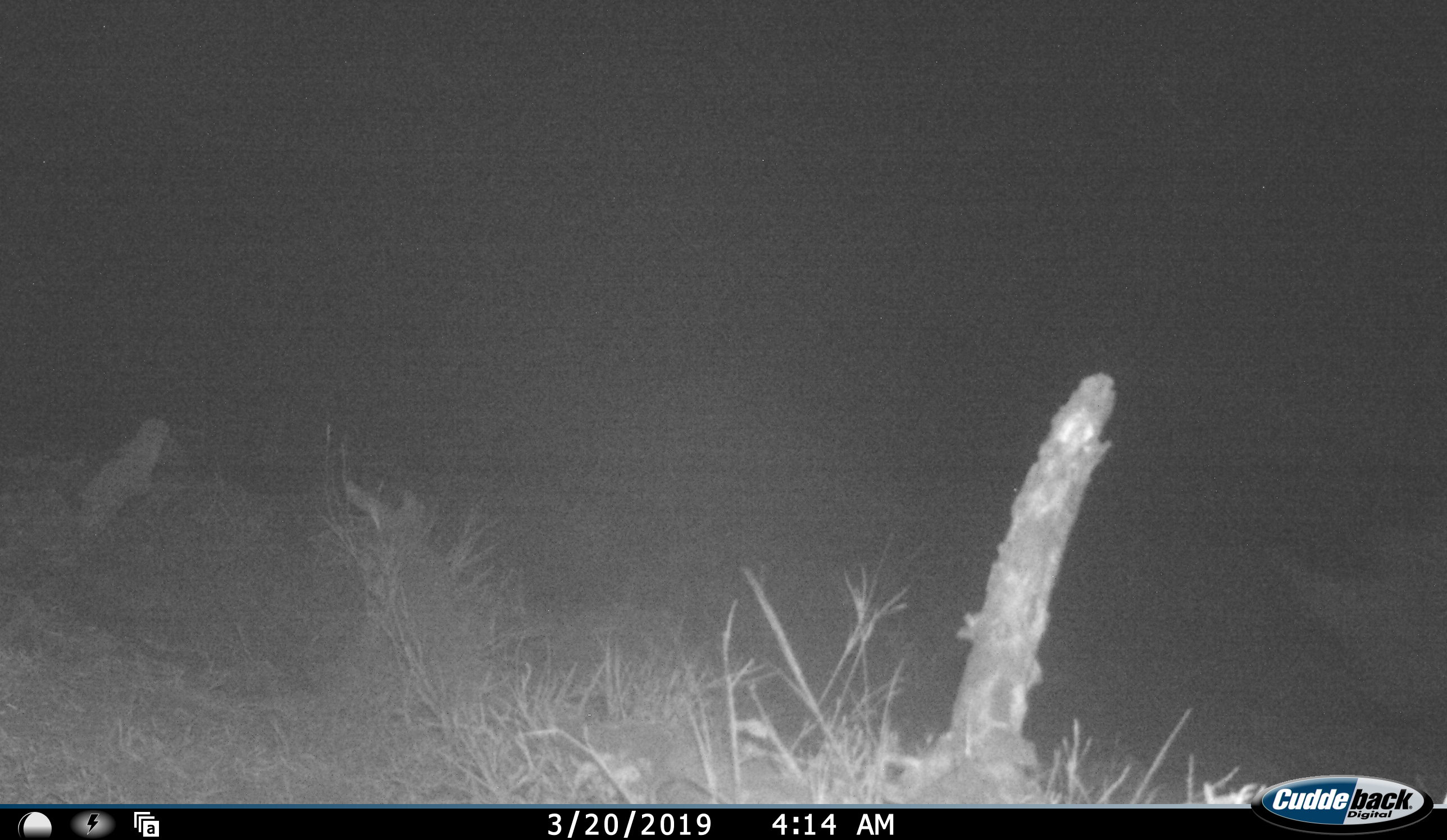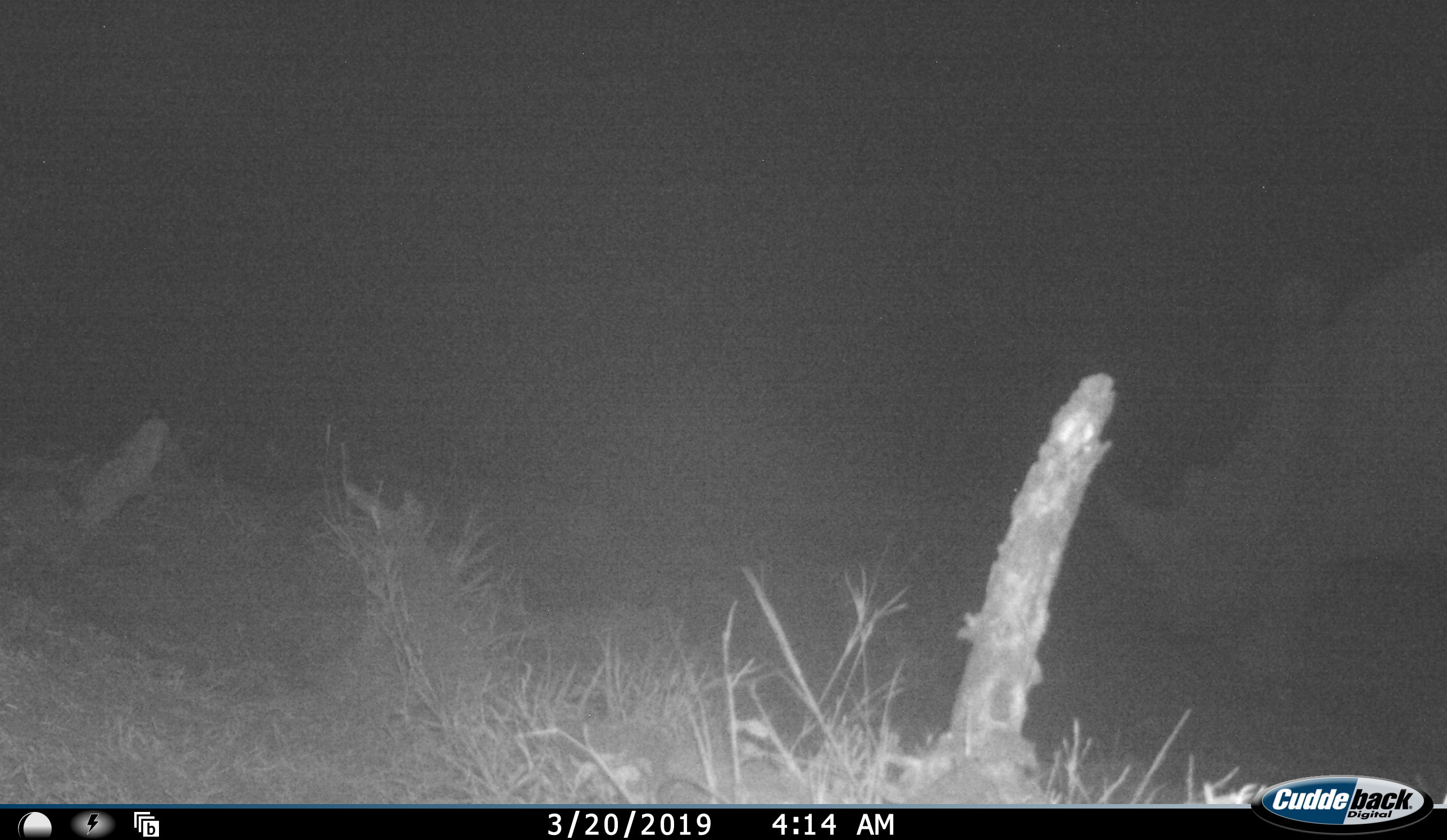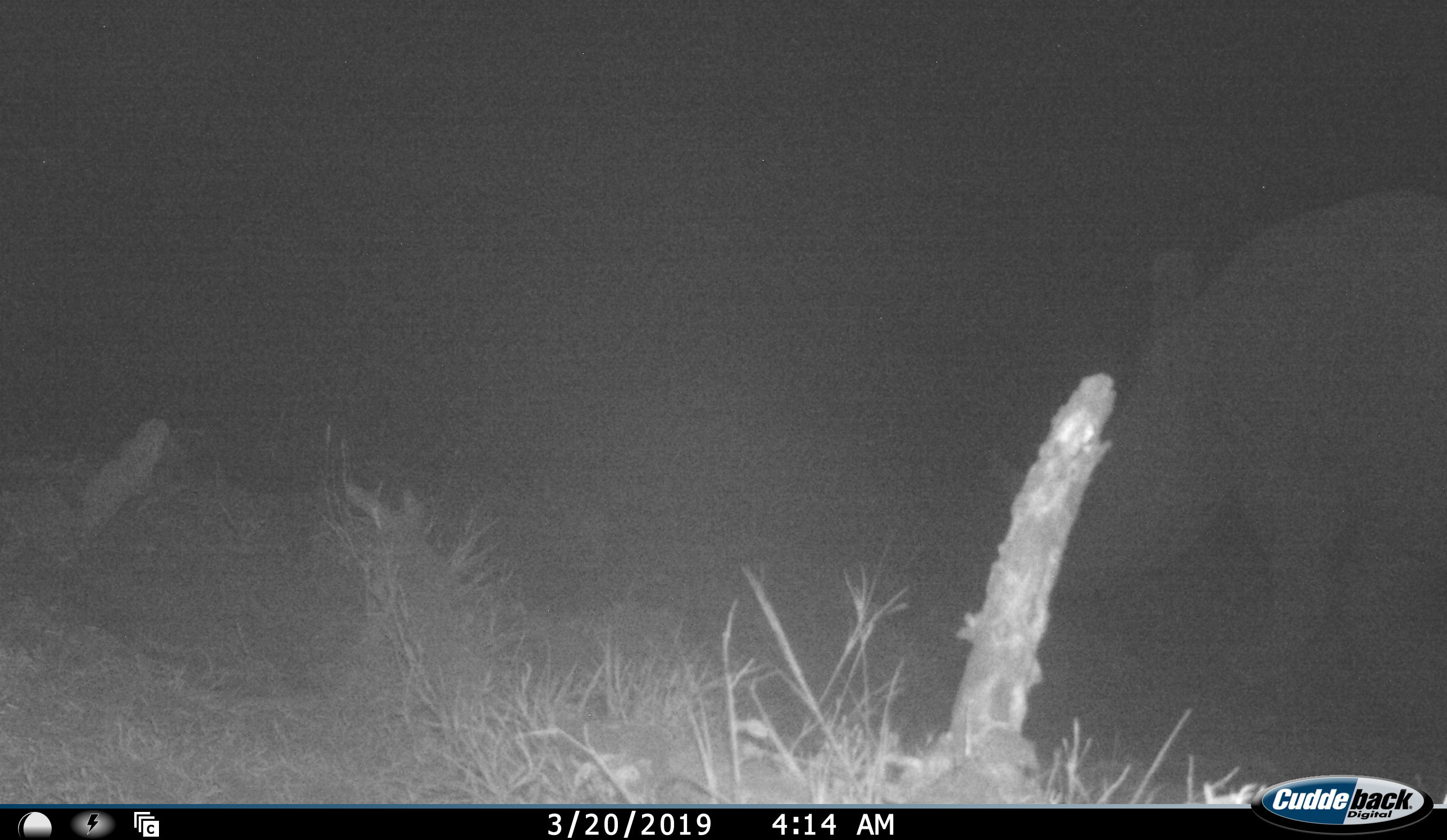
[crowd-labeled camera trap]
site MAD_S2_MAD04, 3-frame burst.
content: unidentified animal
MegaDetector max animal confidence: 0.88